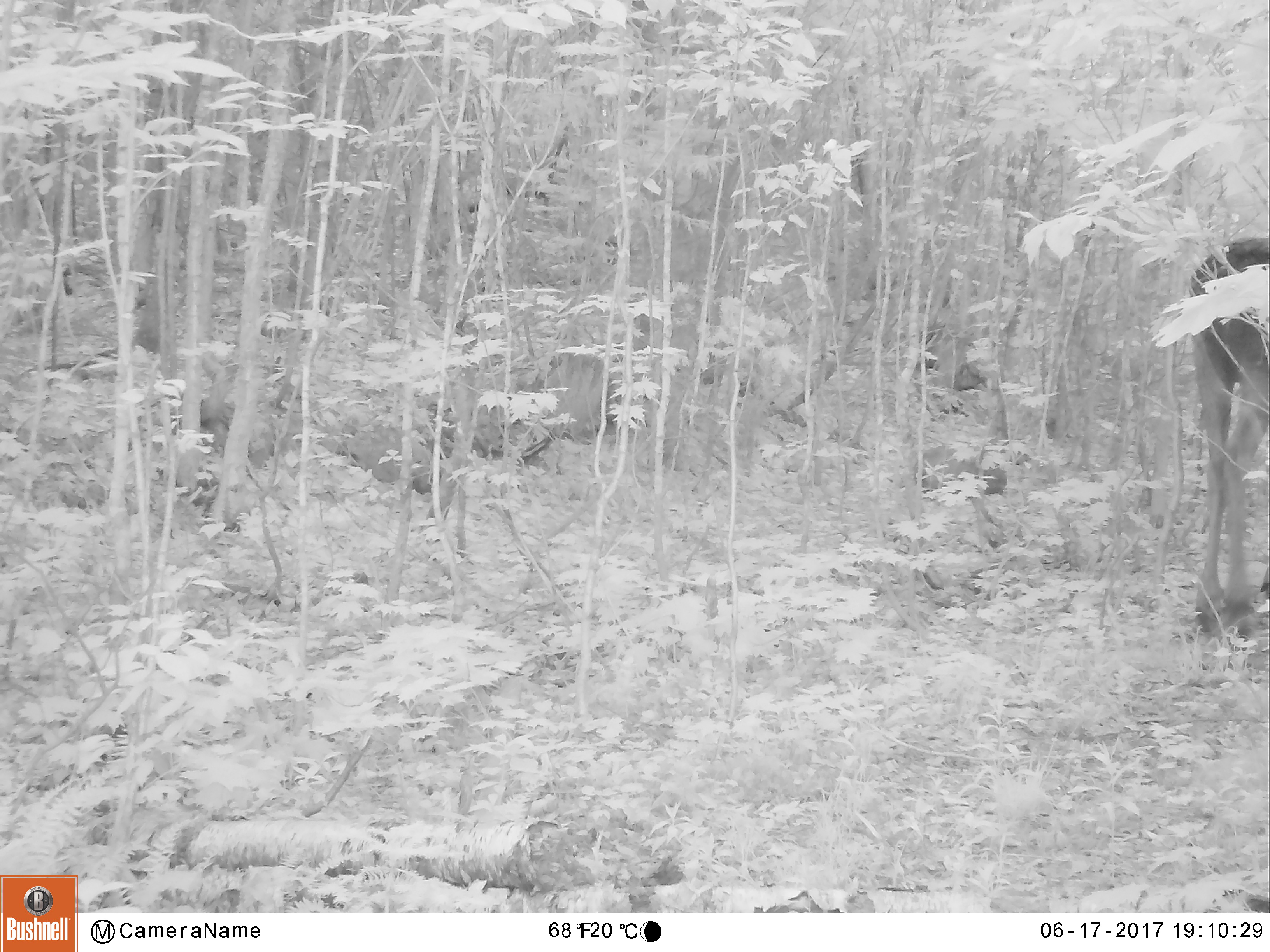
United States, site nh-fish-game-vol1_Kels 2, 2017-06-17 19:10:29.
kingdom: Animalia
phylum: Chordata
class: Mammalia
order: Artiodactyla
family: Cervidae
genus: Alces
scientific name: Alces alces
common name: moose